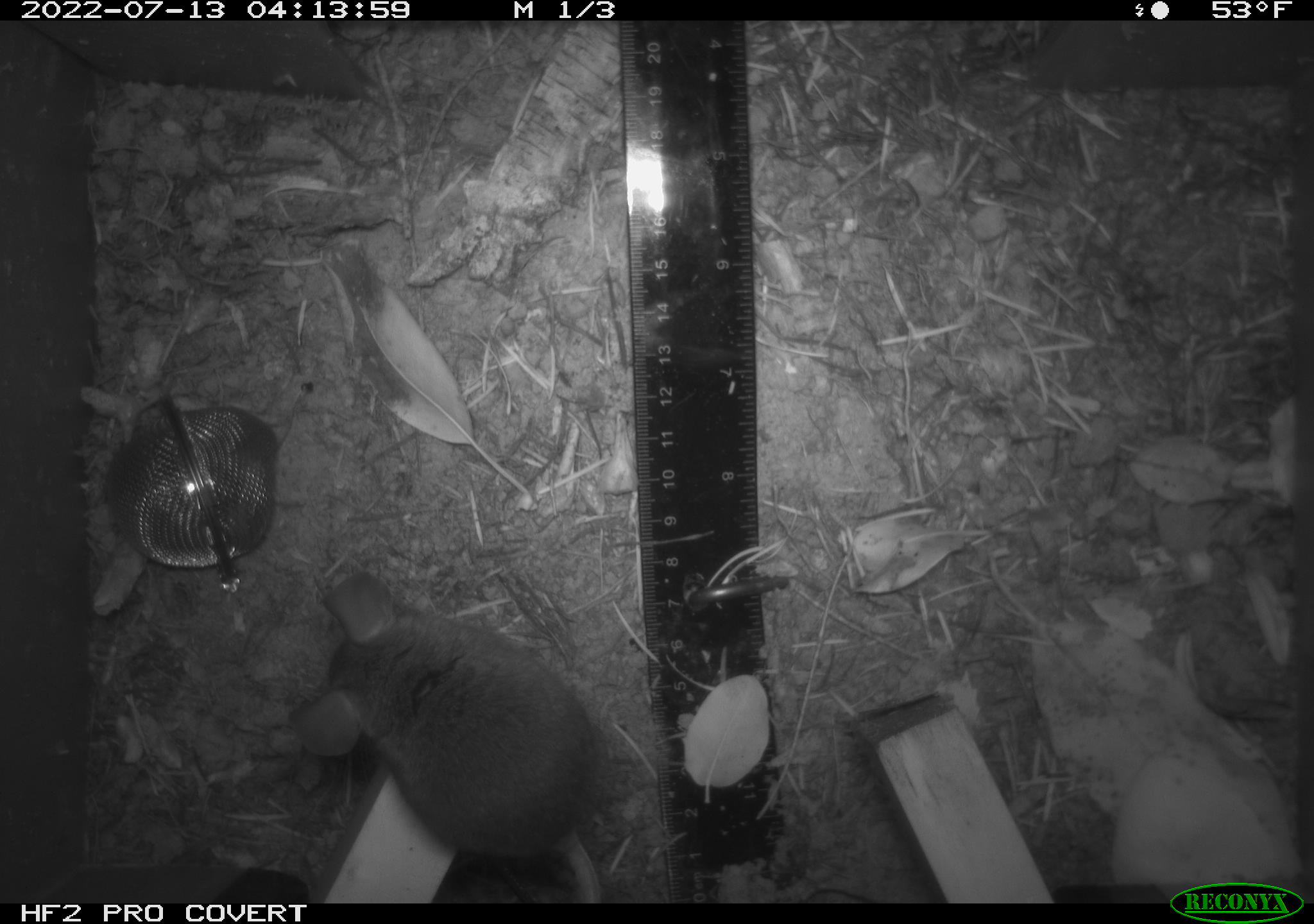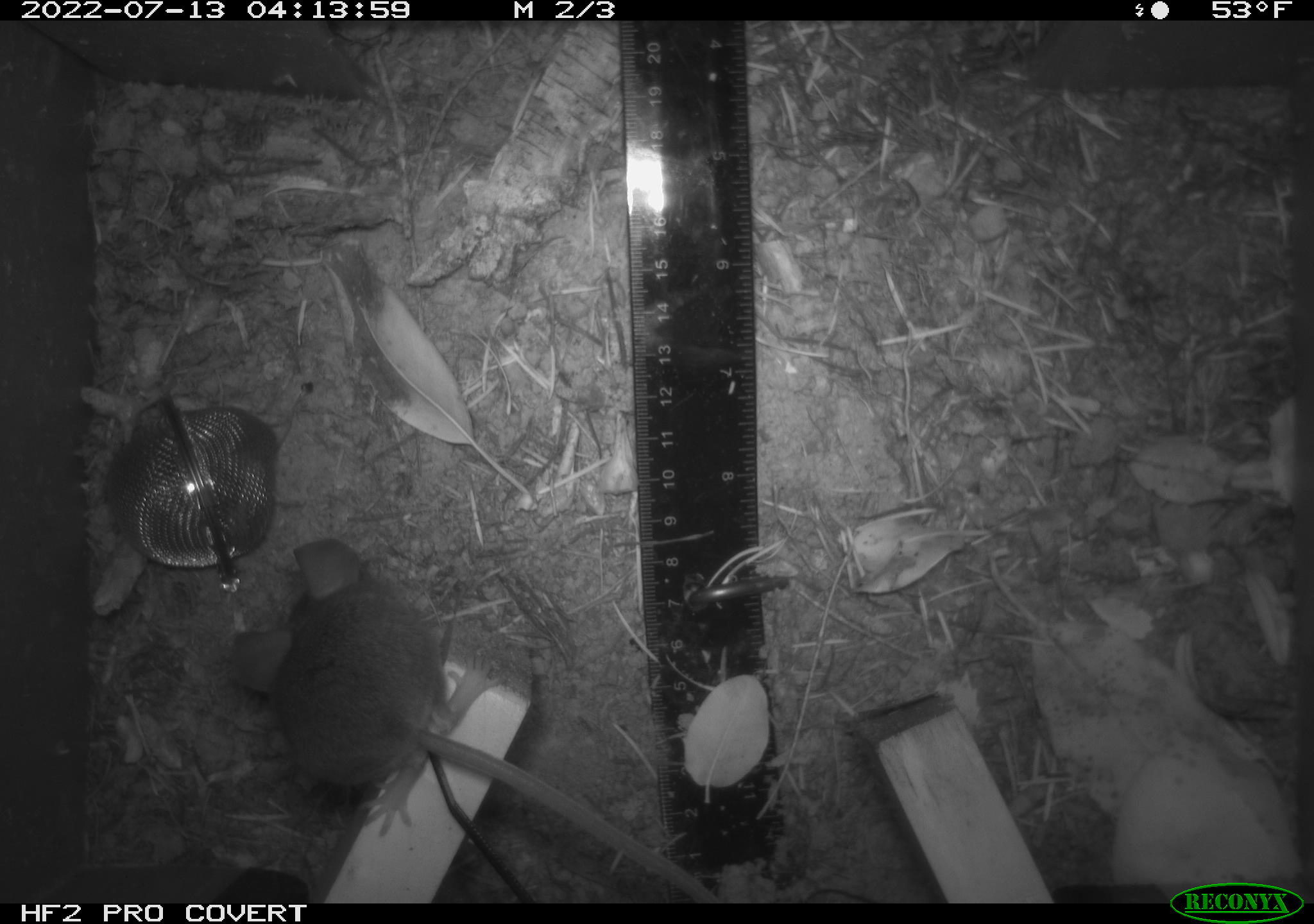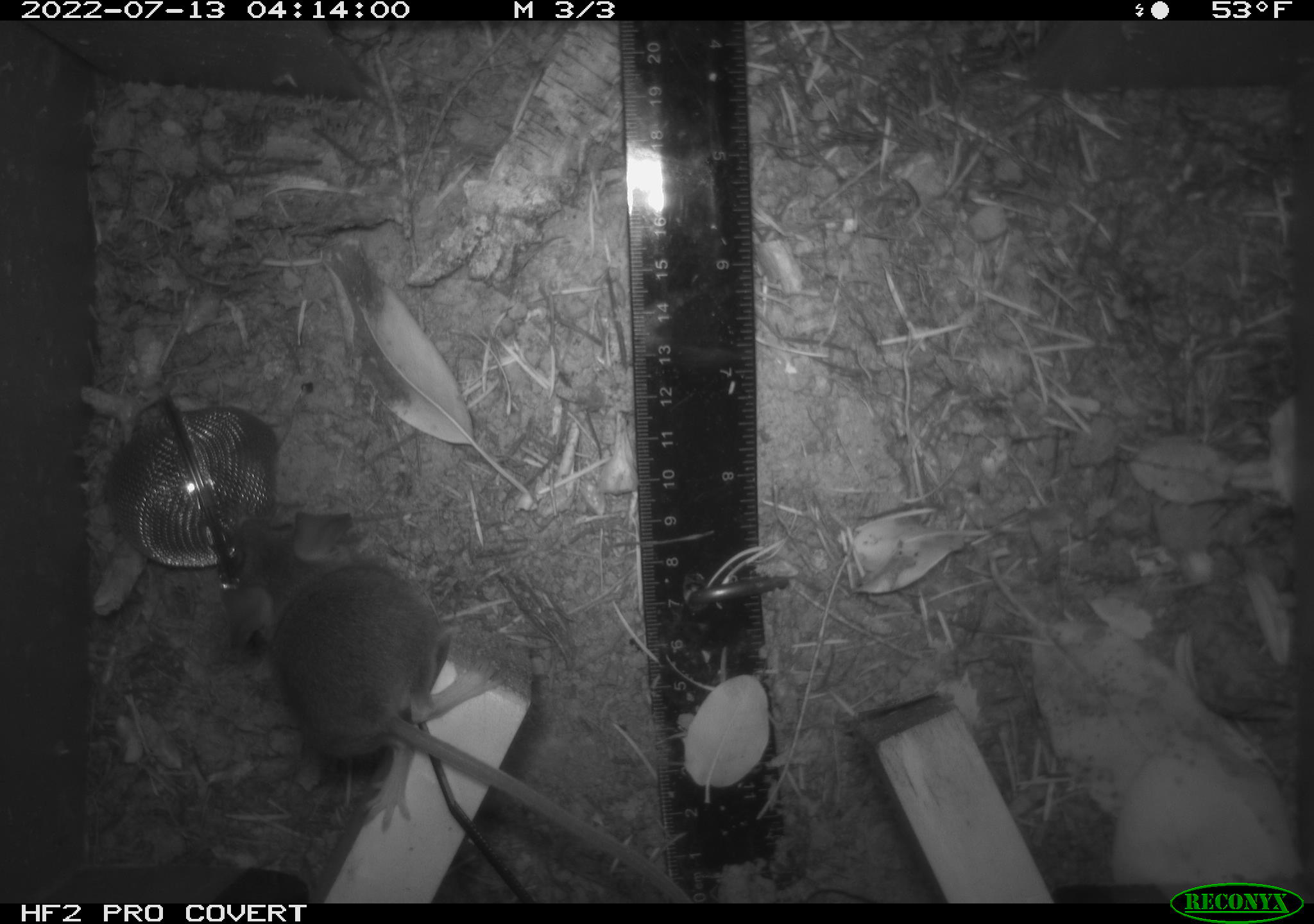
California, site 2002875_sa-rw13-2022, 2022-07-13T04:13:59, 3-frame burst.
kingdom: Animalia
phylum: Chordata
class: Mammalia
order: Rodentia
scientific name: Rodentia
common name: mouse species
Mouse species (Rodentia).